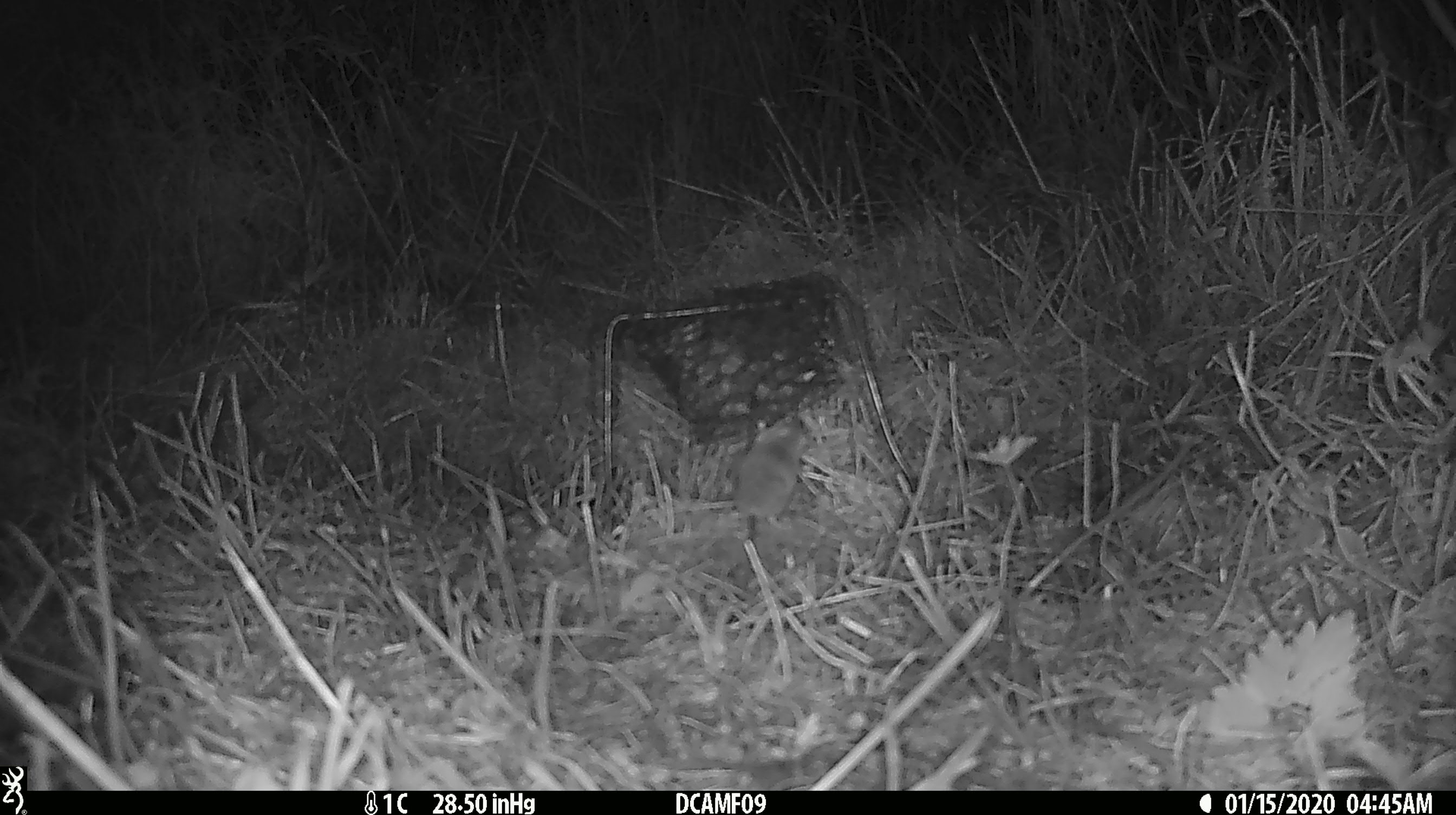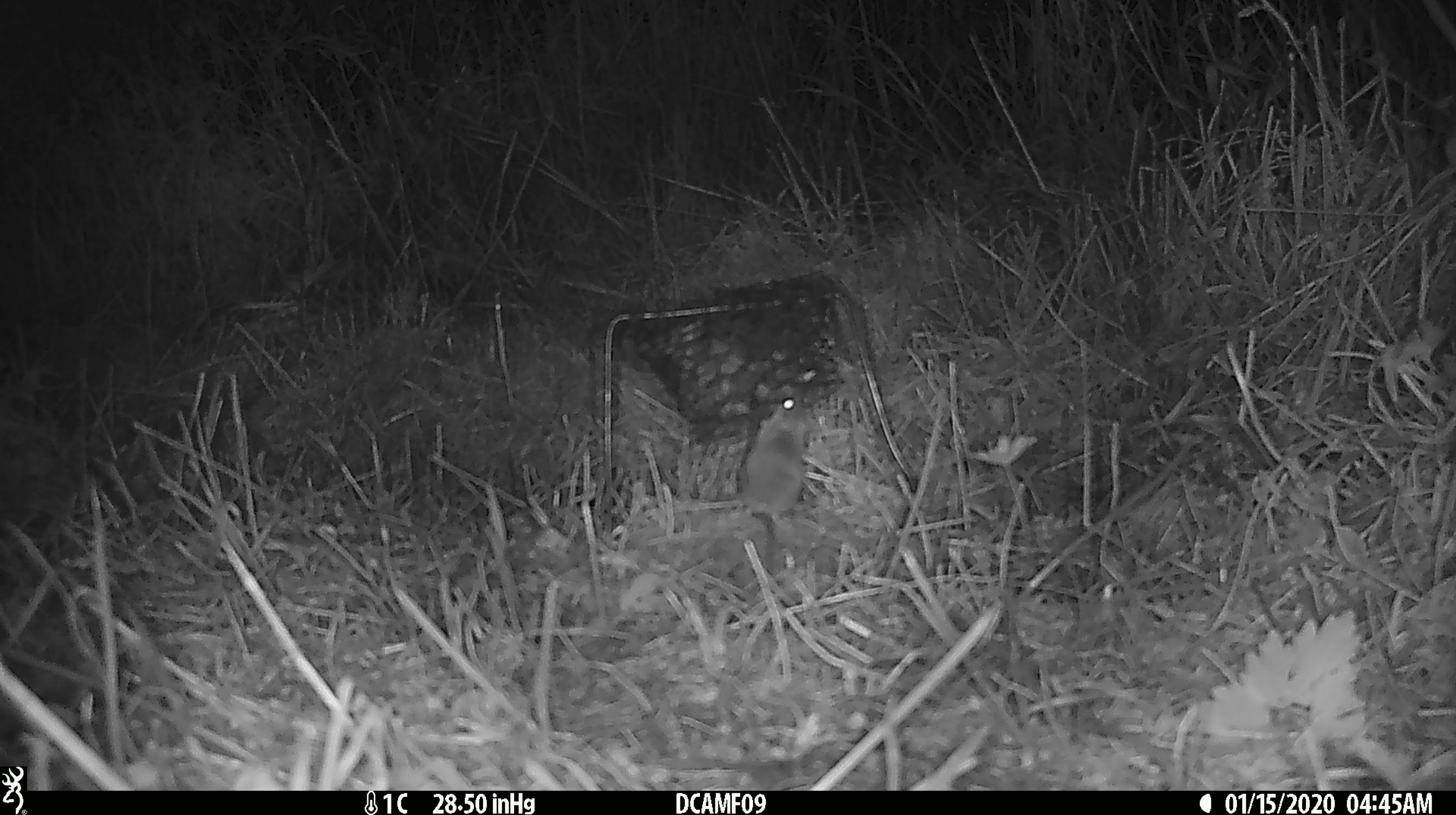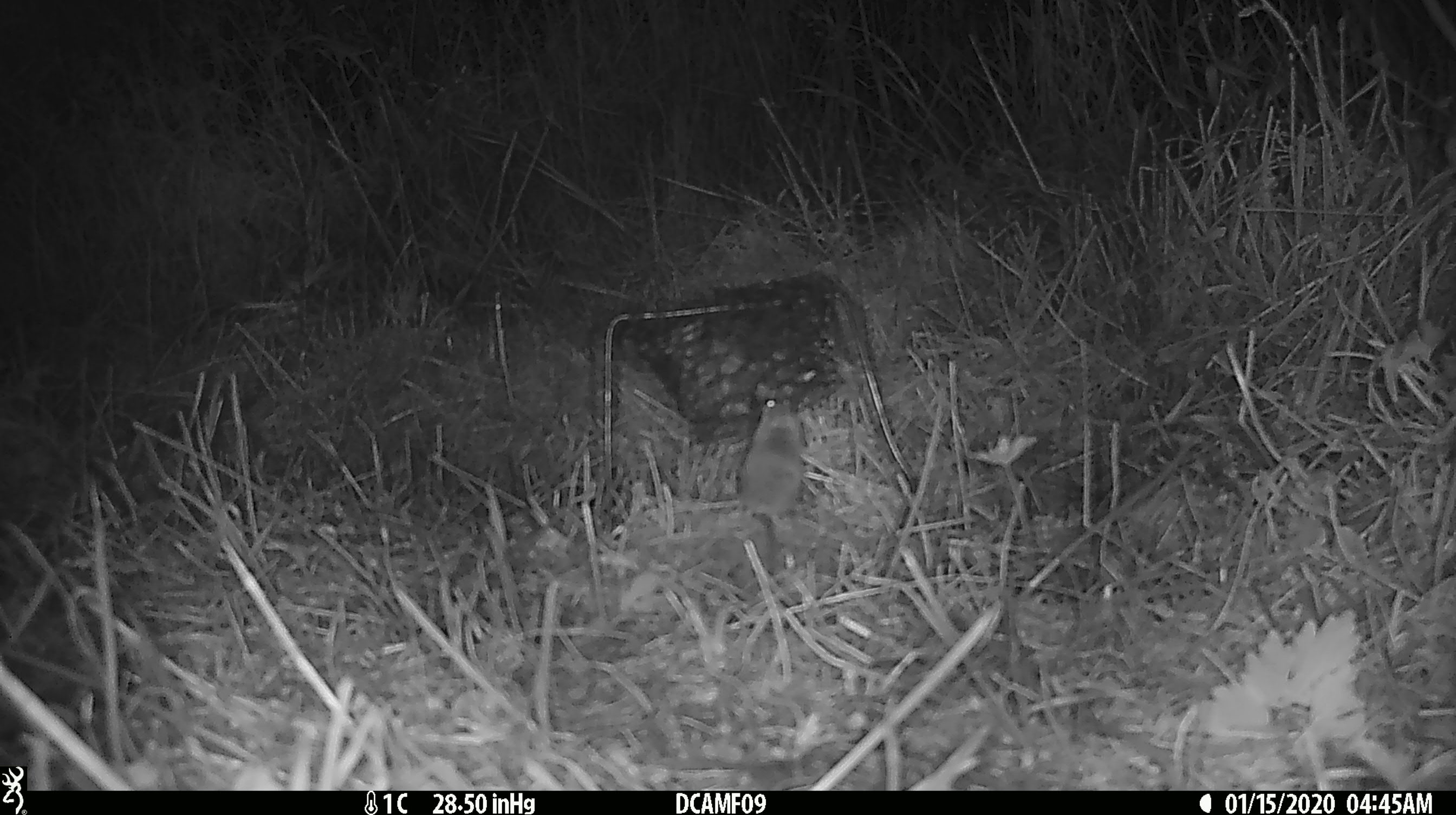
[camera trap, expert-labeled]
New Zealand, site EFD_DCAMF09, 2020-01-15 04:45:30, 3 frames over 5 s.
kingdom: Animalia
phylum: Chordata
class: Mammalia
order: Rodentia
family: Muridae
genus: Mus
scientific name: Mus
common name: mouse